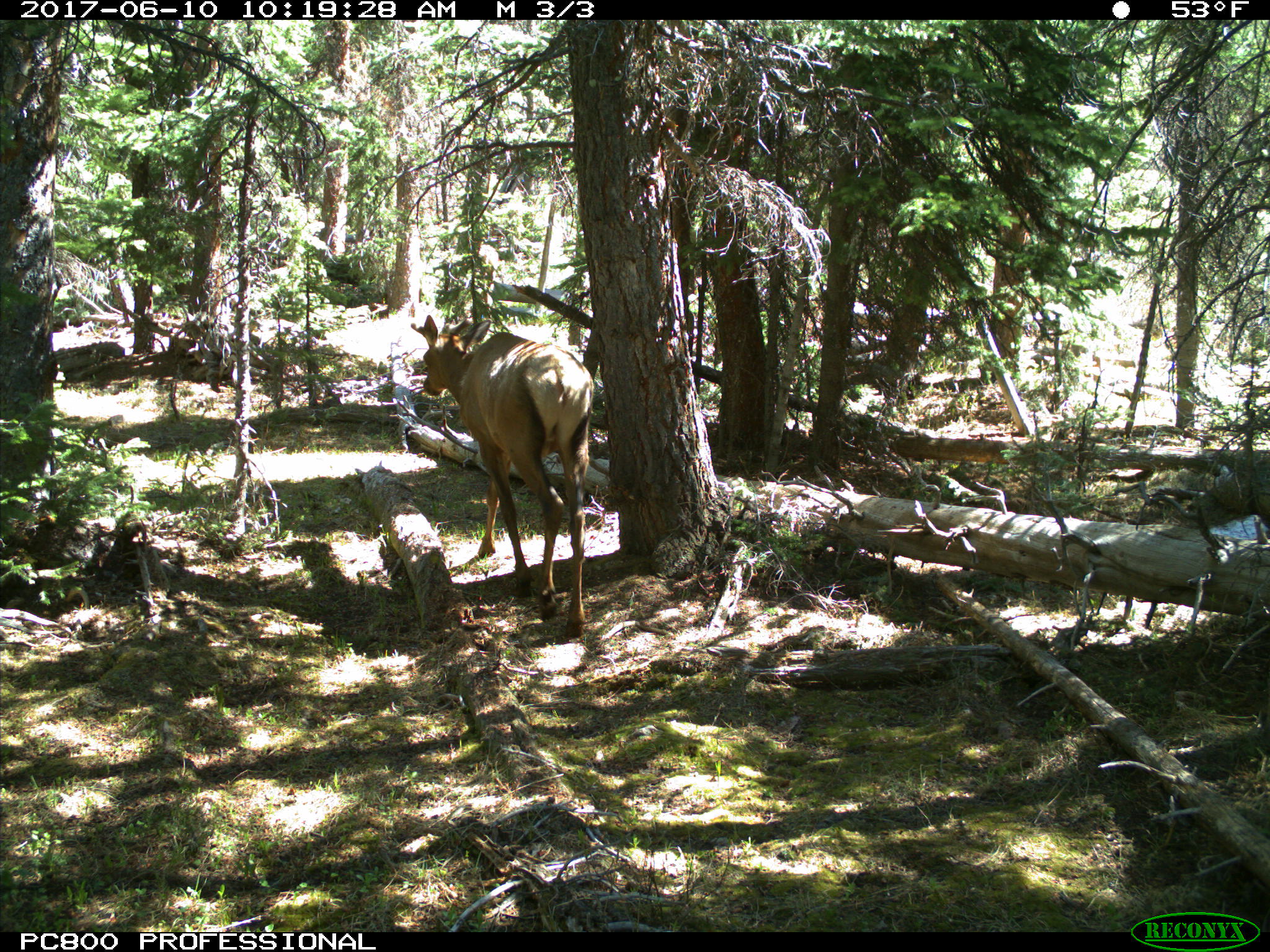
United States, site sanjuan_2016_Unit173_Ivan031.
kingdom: Animalia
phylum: Chordata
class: Mammalia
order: Artiodactyla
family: Cervidae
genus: Cervus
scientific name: Cervus elaphus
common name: red deer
Cervus elaphus (red deer).